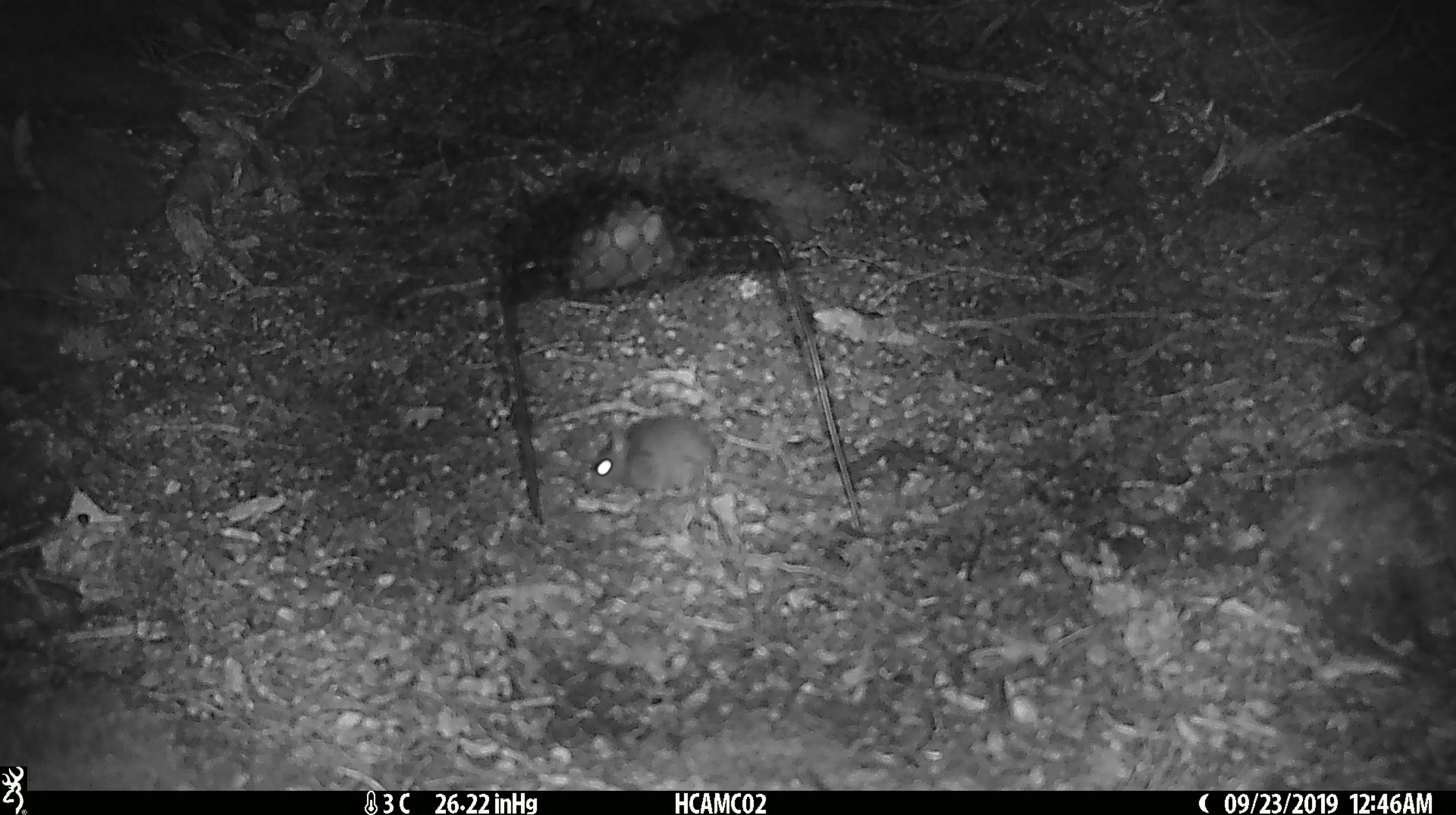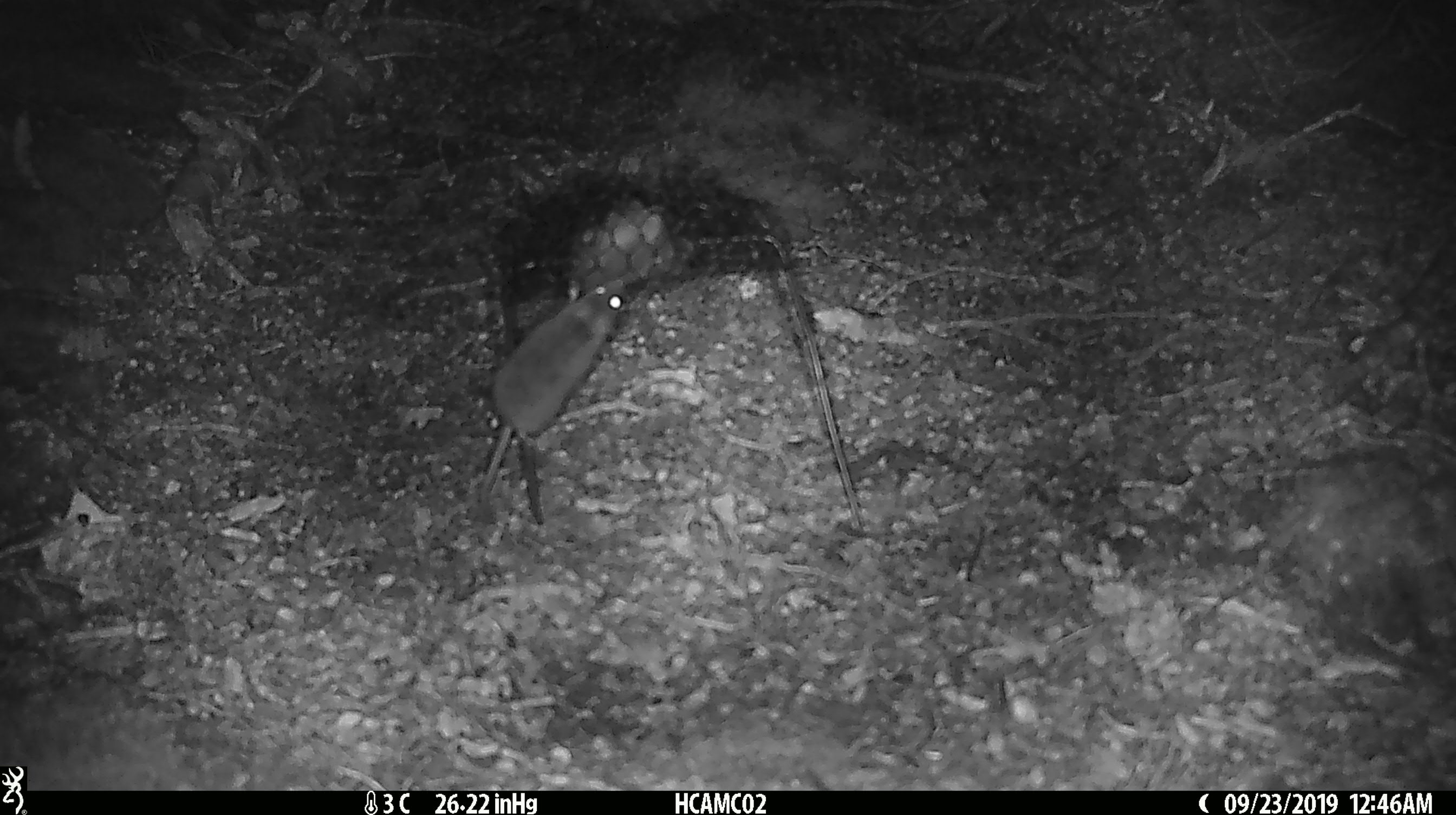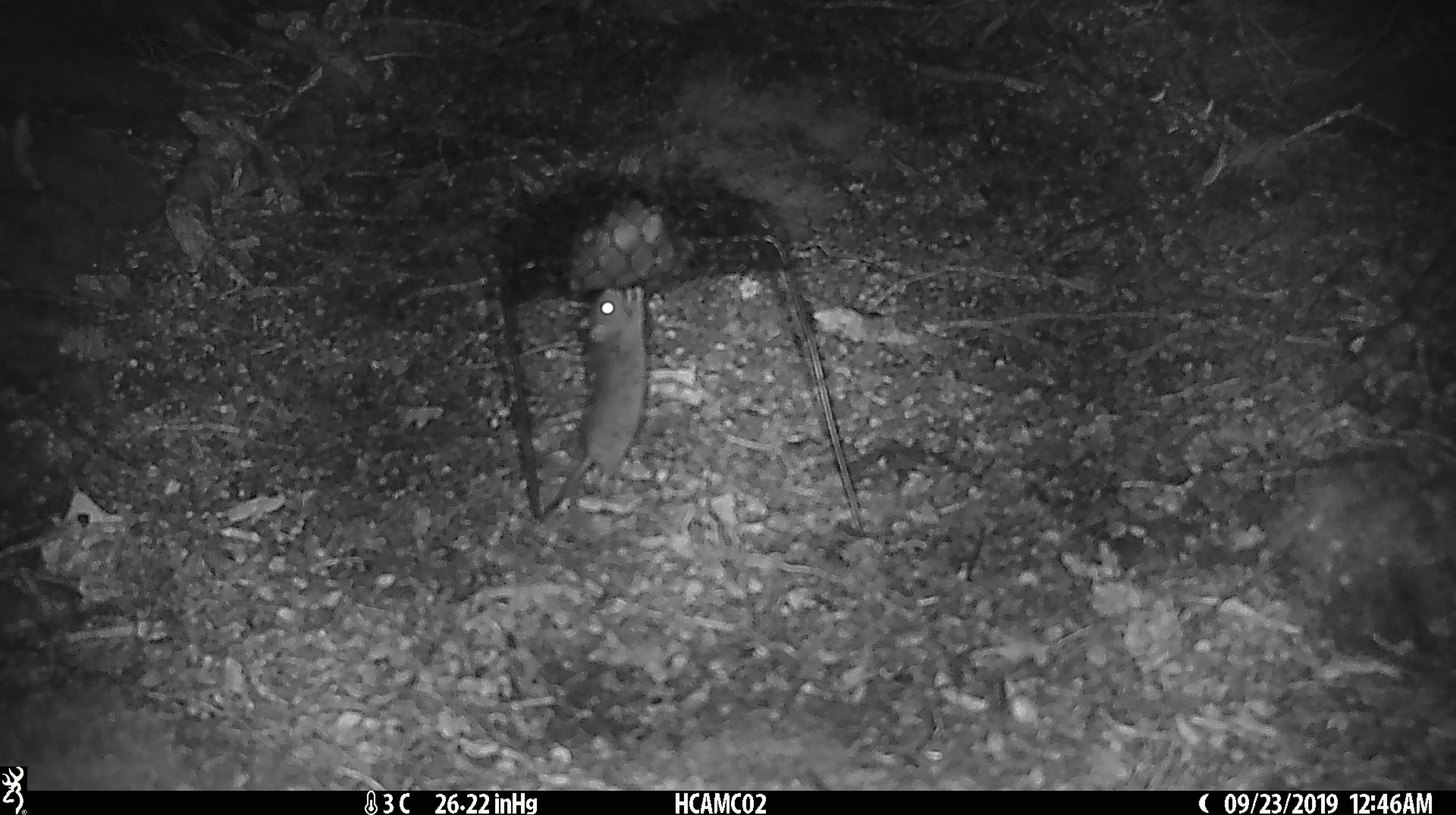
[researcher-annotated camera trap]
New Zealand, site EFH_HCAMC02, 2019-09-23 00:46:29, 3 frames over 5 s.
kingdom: Animalia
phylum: Chordata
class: Mammalia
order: Rodentia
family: Muridae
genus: Mus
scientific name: Mus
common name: mouse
Mouse (Mus).